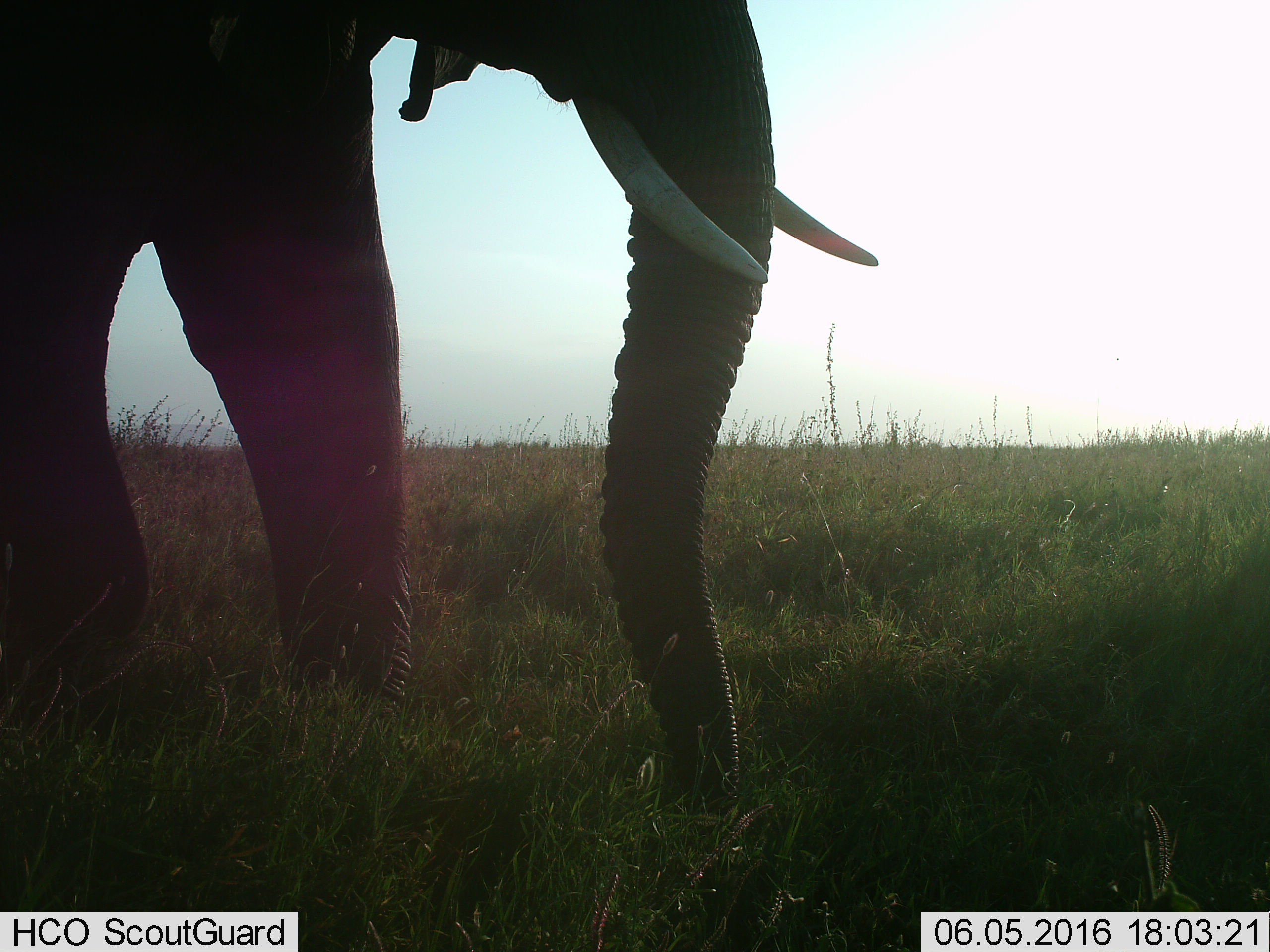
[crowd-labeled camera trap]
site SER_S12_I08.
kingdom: Animalia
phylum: Chordata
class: Mammalia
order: Proboscidea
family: Elephantidae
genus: Loxodonta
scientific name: Loxodonta africana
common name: african bush elephant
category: elephant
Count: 1.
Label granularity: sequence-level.